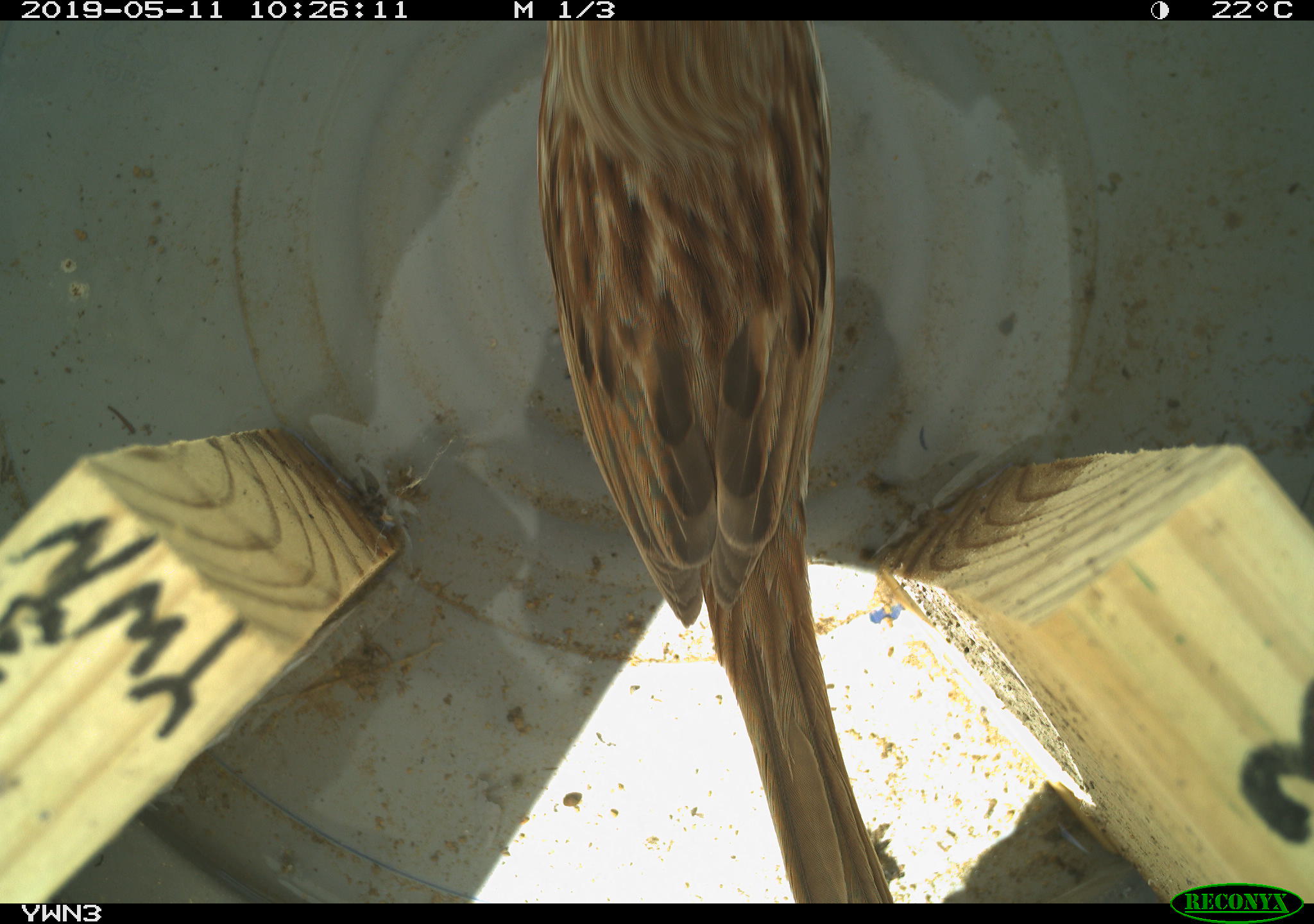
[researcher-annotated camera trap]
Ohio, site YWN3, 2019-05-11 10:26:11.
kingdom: Animalia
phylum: Chordata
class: Aves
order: Passeriformes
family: Passerellidae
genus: Melospiza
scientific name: Melospiza melodia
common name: song sparrow